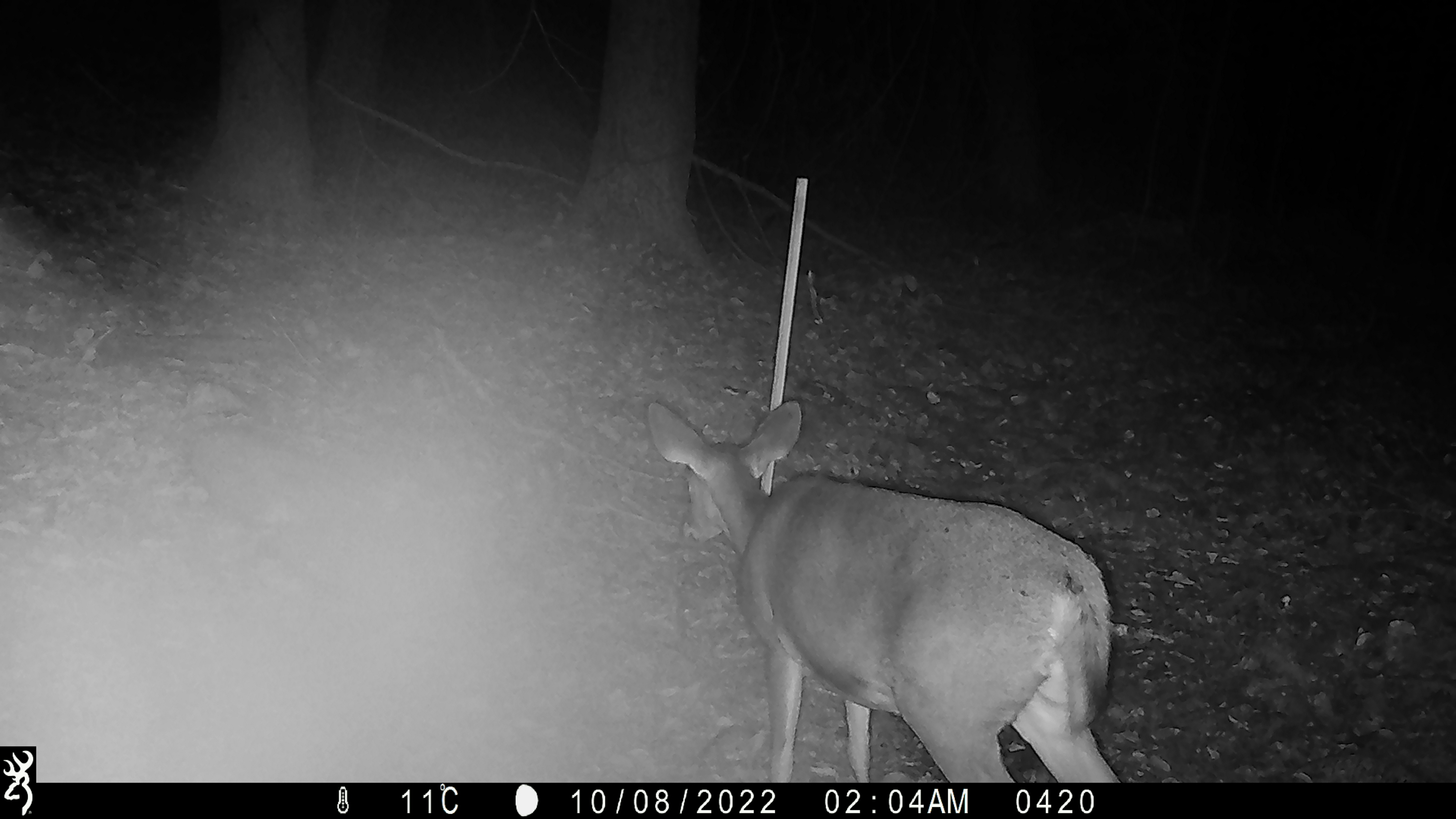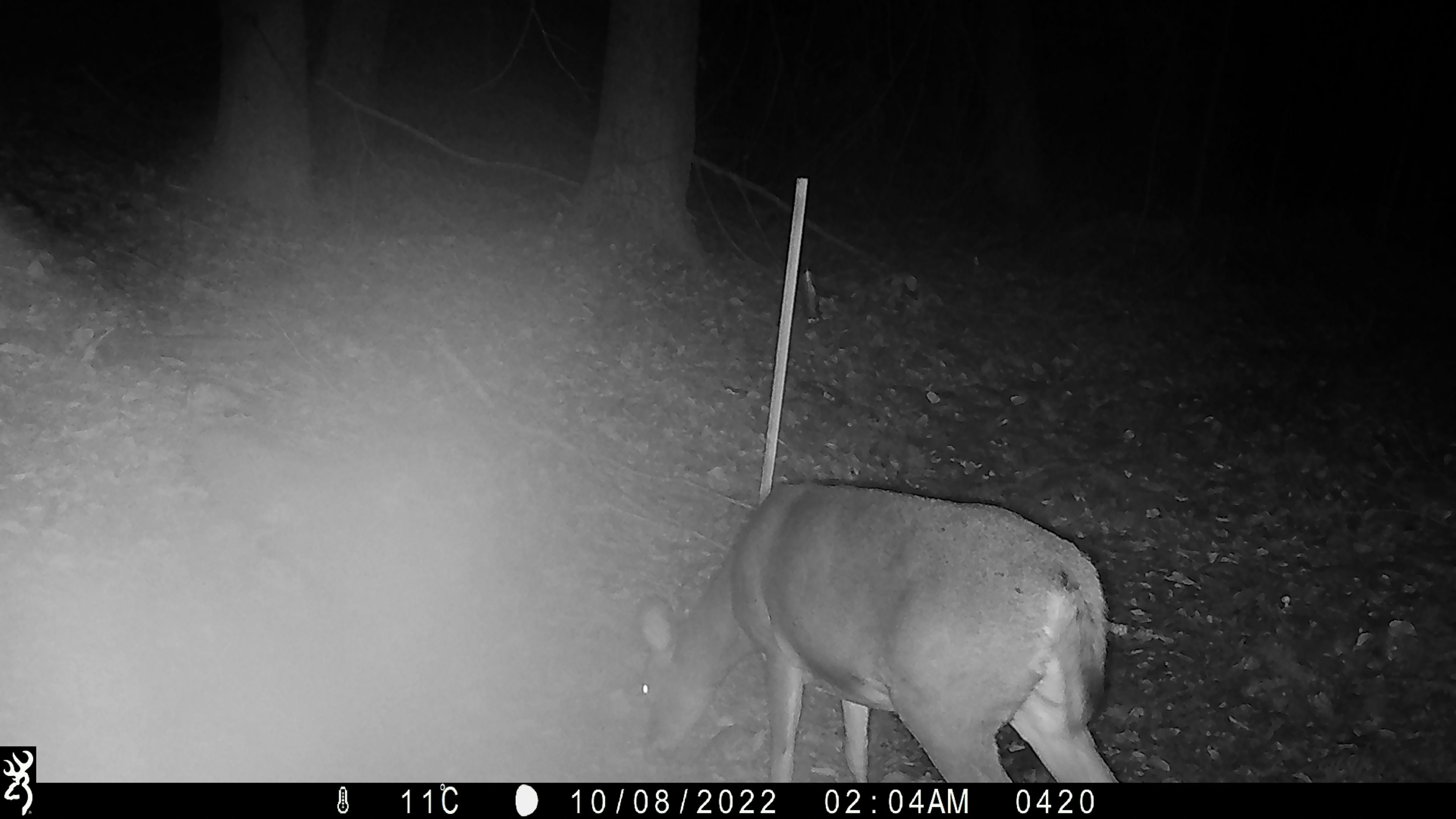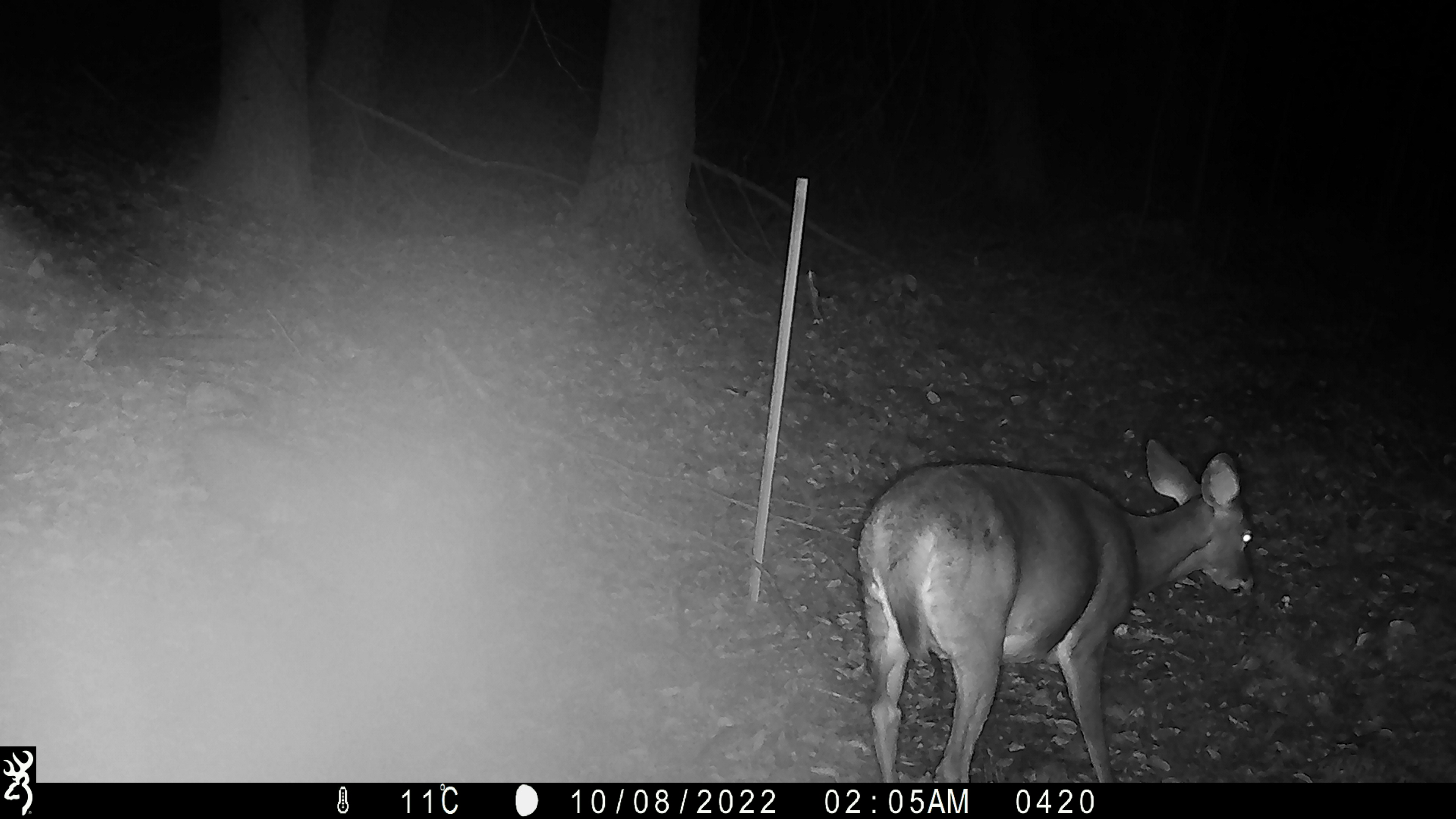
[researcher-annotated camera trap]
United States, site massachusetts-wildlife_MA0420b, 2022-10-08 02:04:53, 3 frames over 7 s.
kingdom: Animalia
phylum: Chordata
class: Mammalia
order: Artiodactyla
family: Cervidae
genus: Odocoileus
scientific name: Odocoileus virginianus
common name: white-tailed deer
White-tailed deer (Odocoileus virginianus).